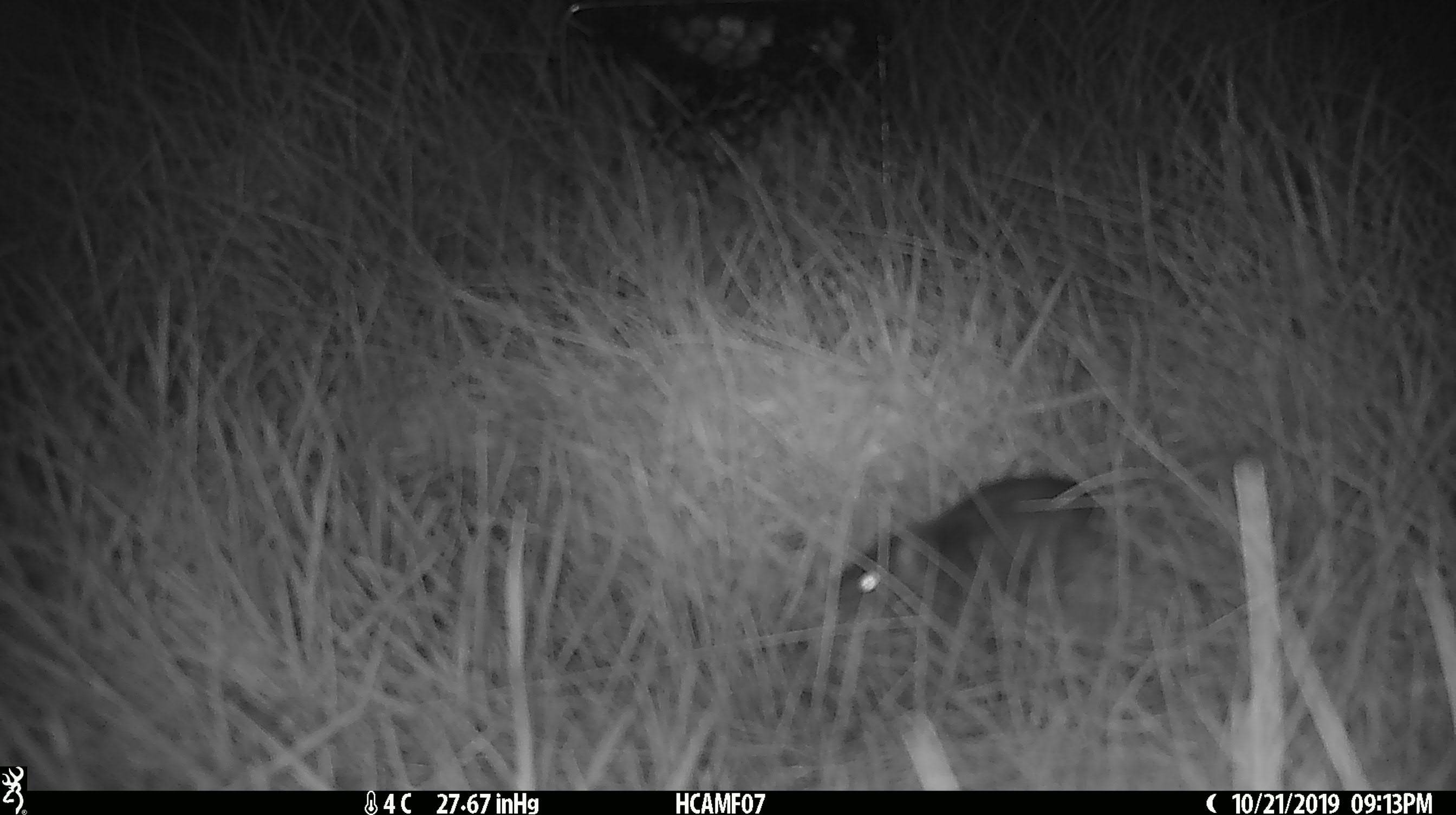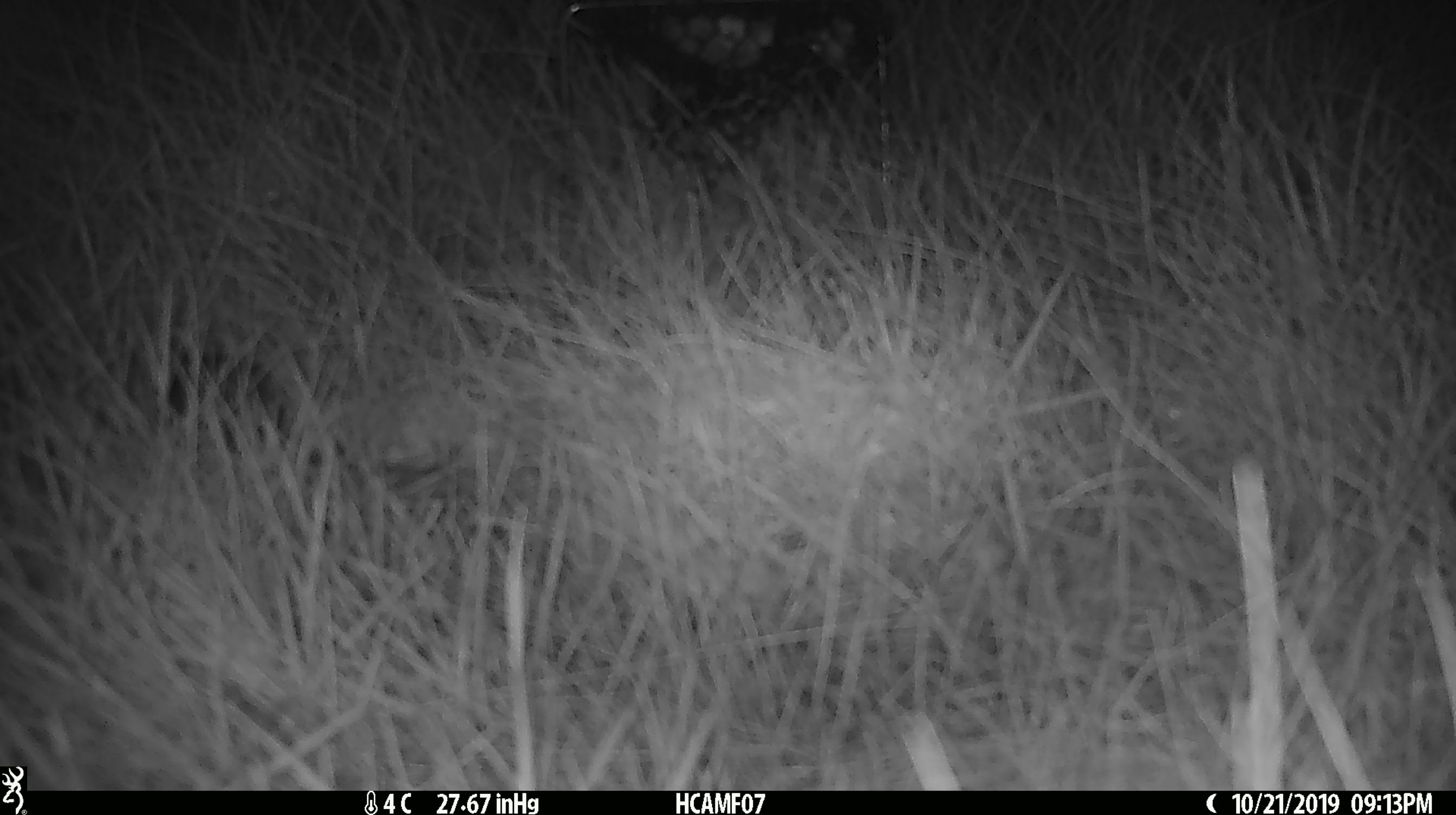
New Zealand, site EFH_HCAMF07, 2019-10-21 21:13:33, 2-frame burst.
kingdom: Animalia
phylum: Chordata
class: Mammalia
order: Rodentia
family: Muridae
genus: Mus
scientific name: Mus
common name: mouse